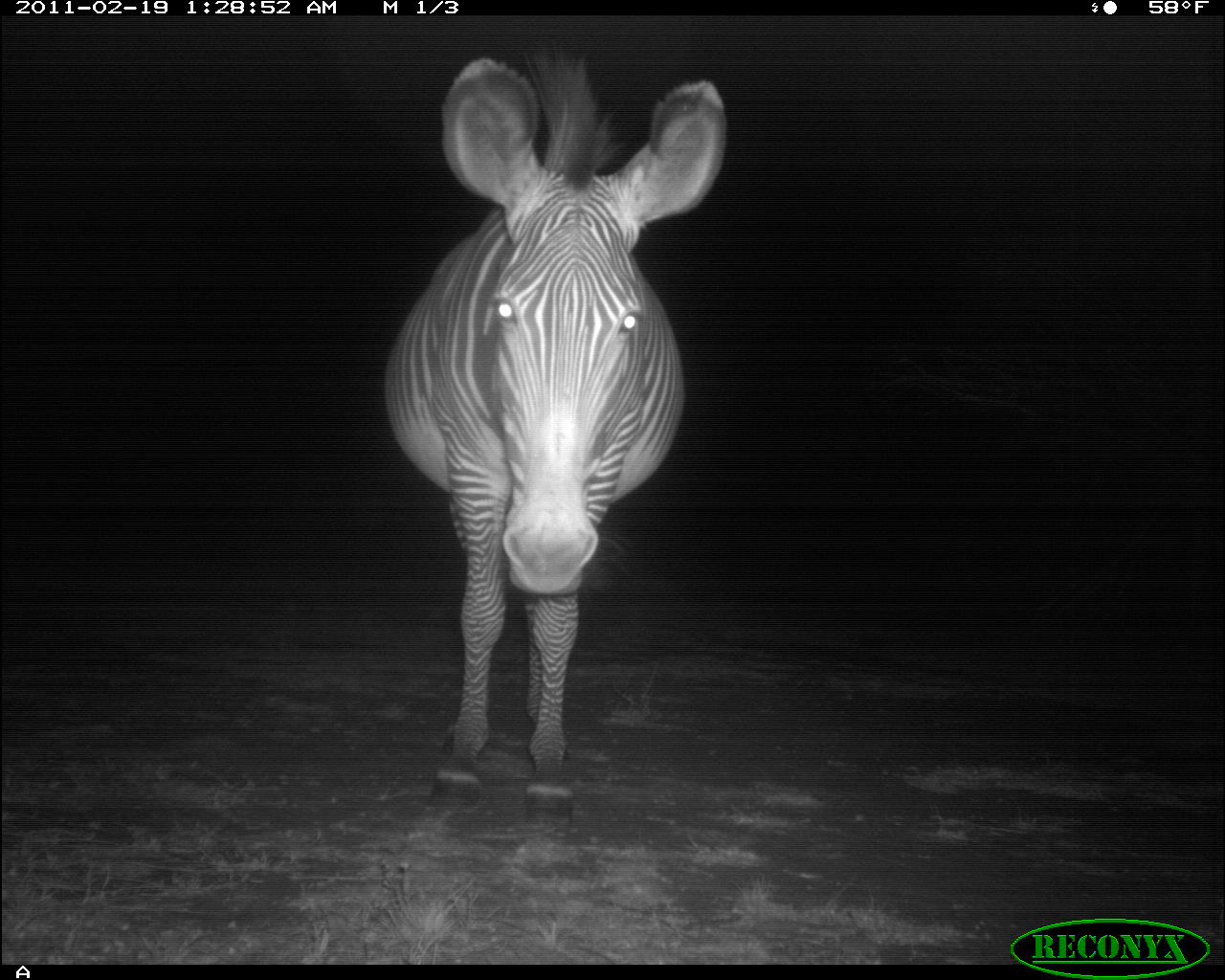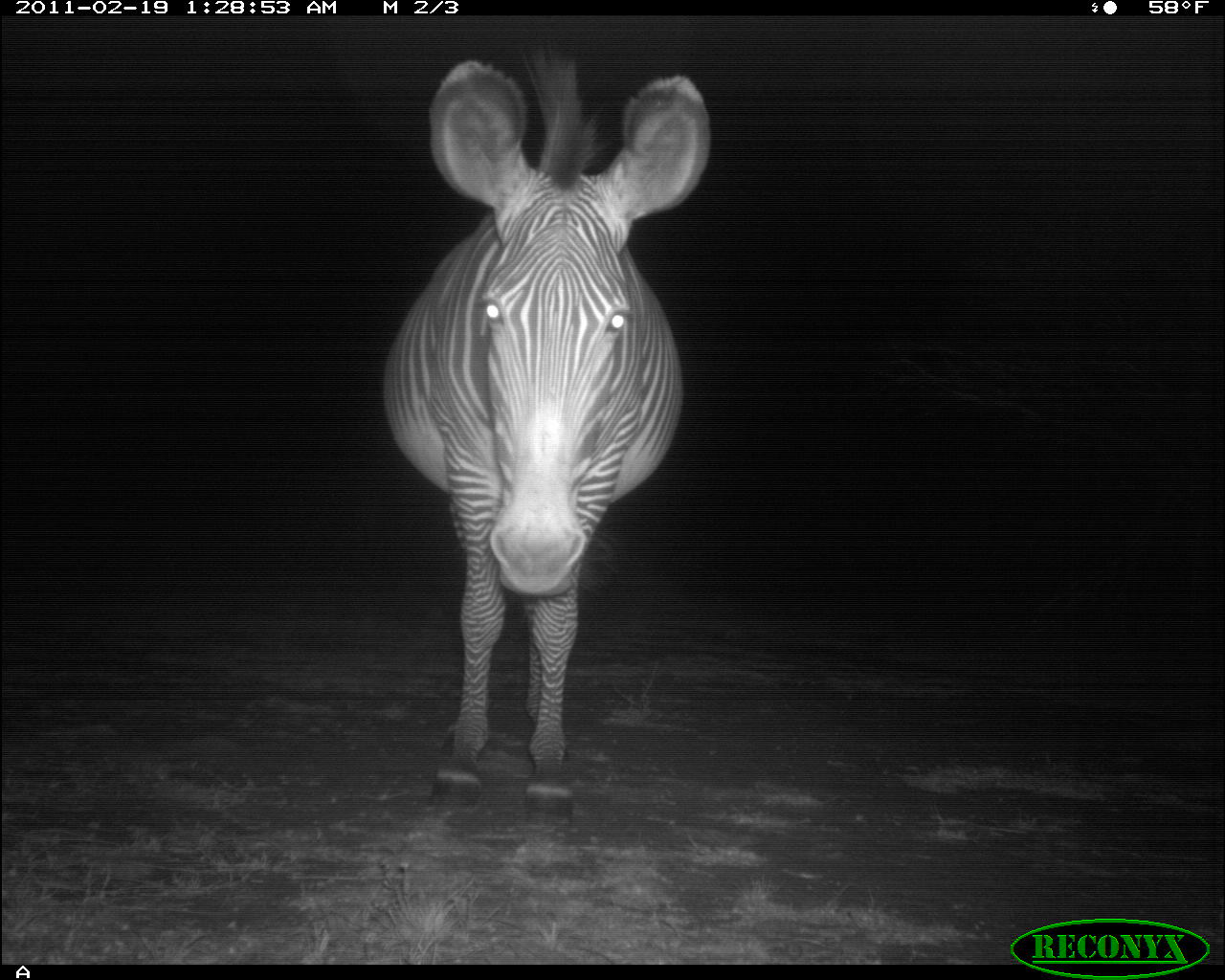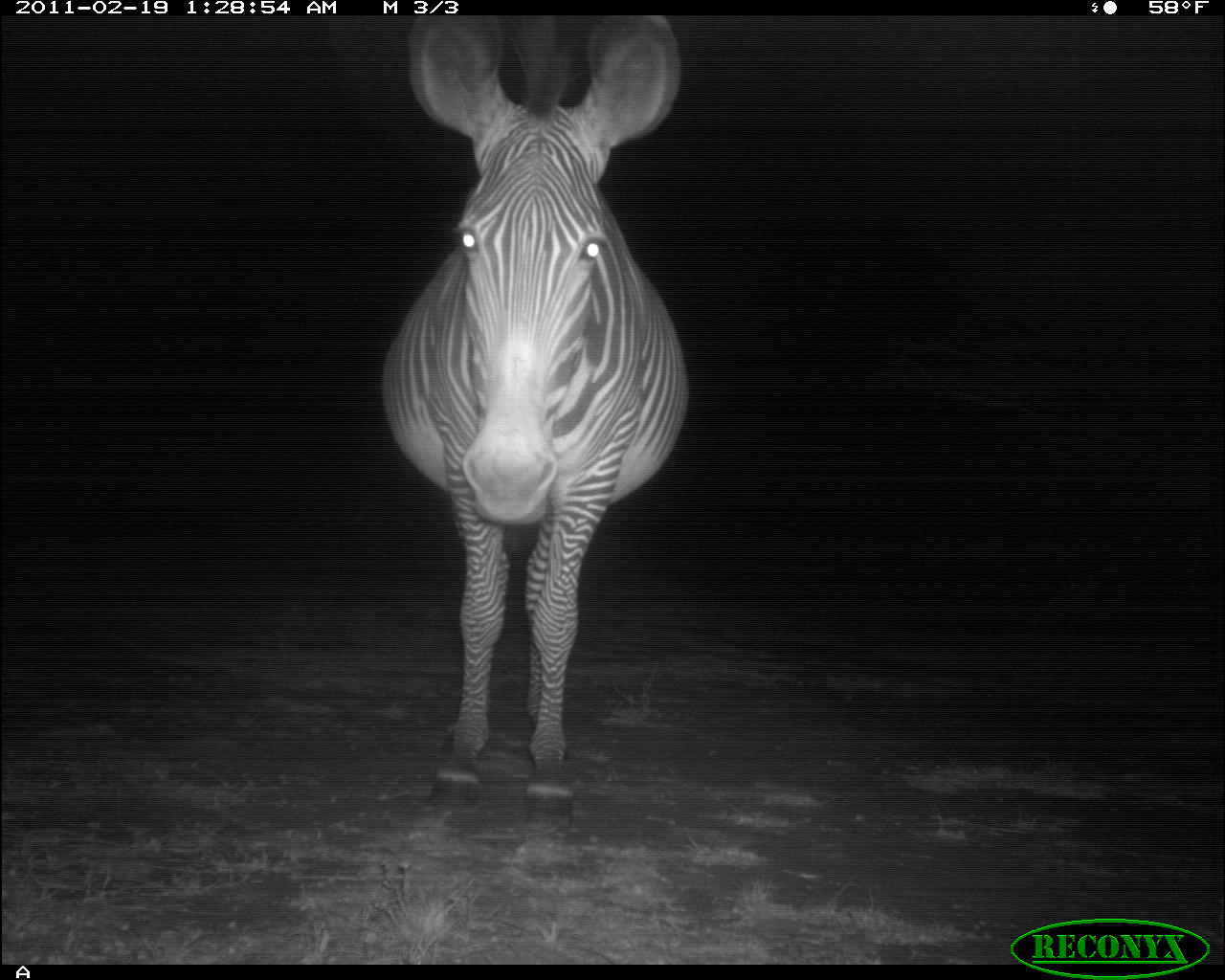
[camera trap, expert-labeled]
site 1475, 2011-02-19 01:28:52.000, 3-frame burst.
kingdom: Animalia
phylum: Chordata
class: Mammalia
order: Perissodactyla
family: Equidae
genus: Equus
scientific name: Equus grevyi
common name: grévy's zebra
Equus grevyi (grévy's zebra), count 1.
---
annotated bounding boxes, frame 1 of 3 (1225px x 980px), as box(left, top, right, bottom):
equus grevyi: box(380, 43, 728, 840)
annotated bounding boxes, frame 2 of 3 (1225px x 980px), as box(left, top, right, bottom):
equus grevyi: box(379, 49, 713, 829)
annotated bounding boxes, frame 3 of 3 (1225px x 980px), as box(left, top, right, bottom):
equus grevyi: box(374, 15, 689, 837)